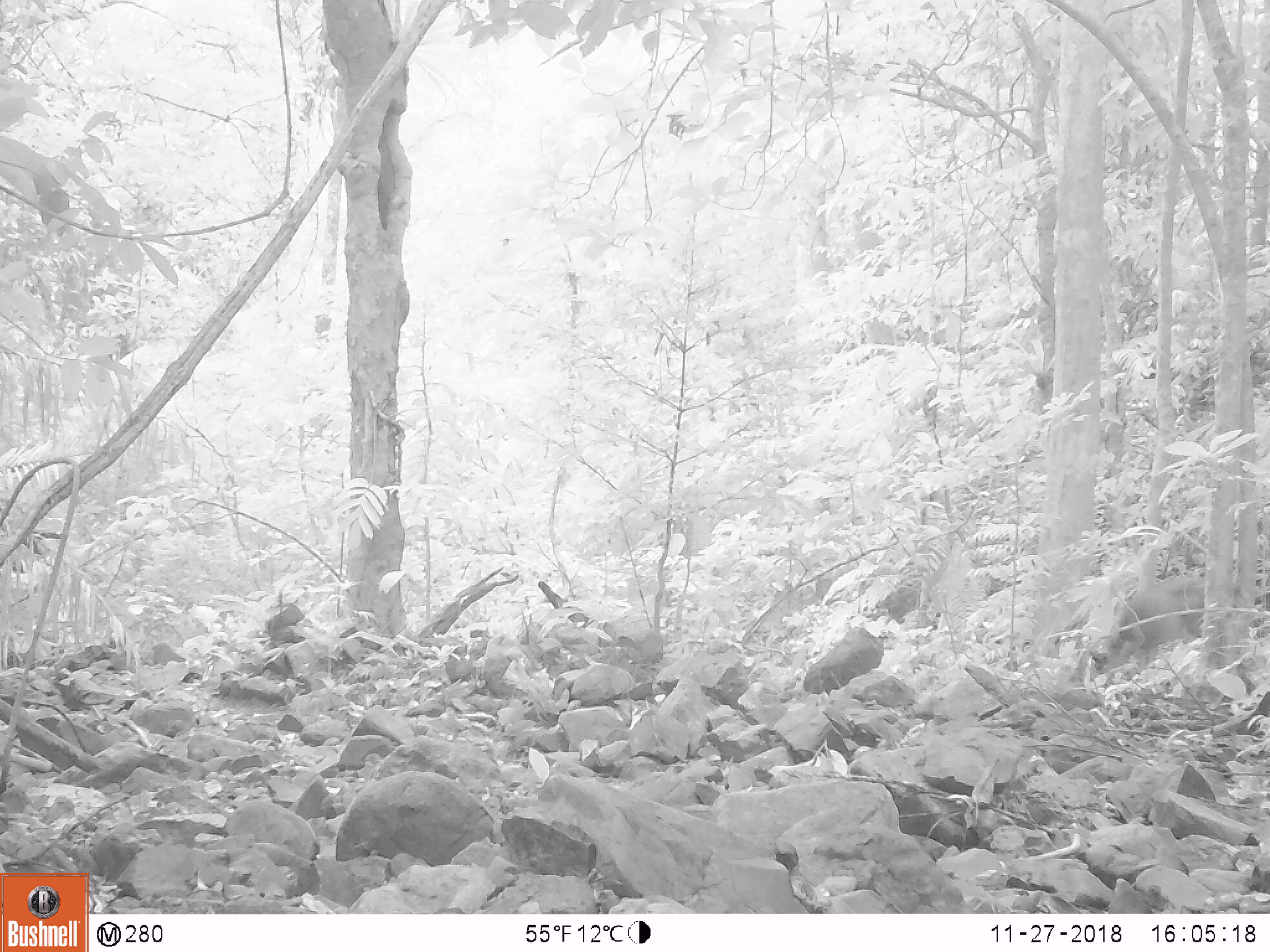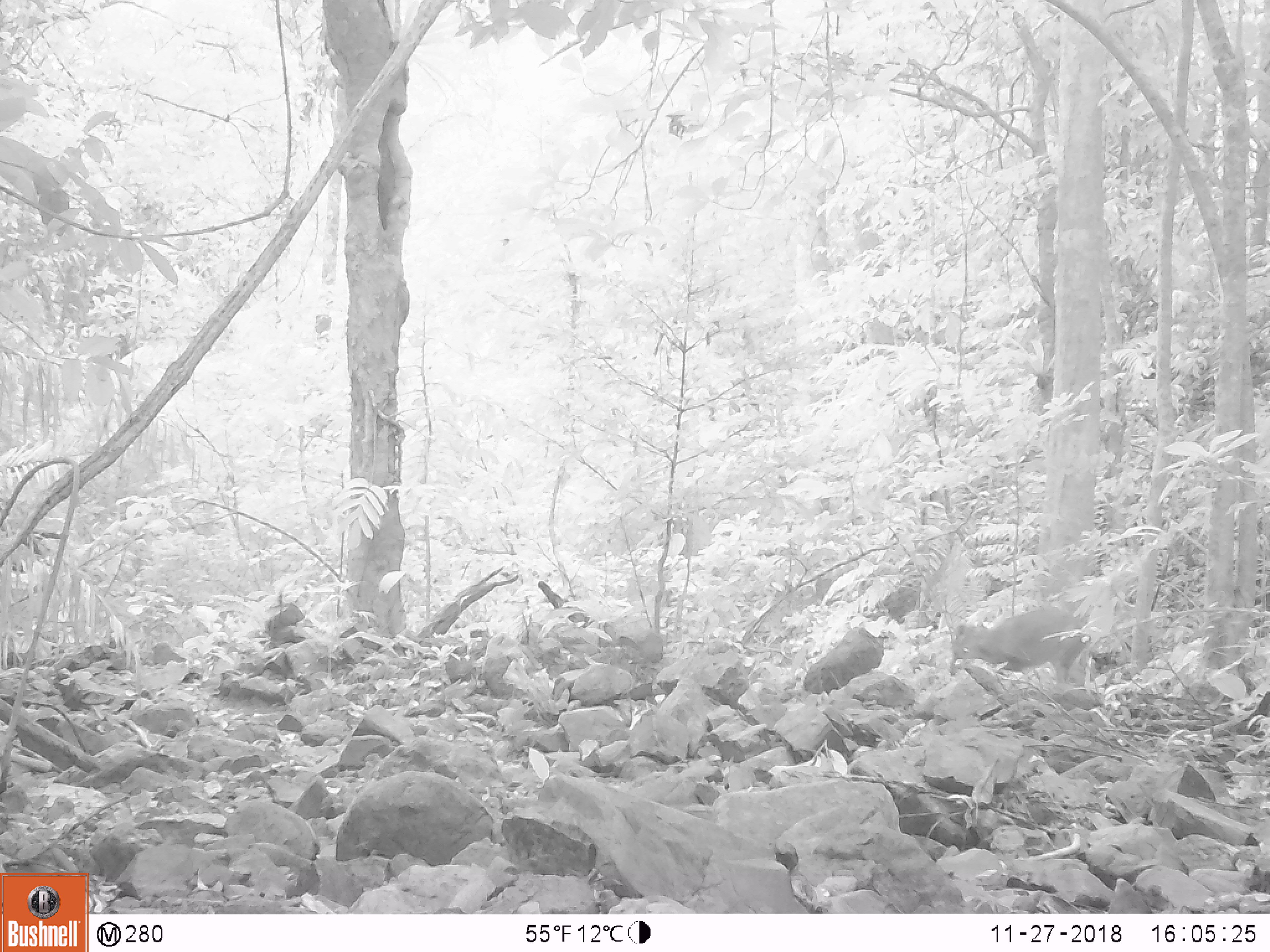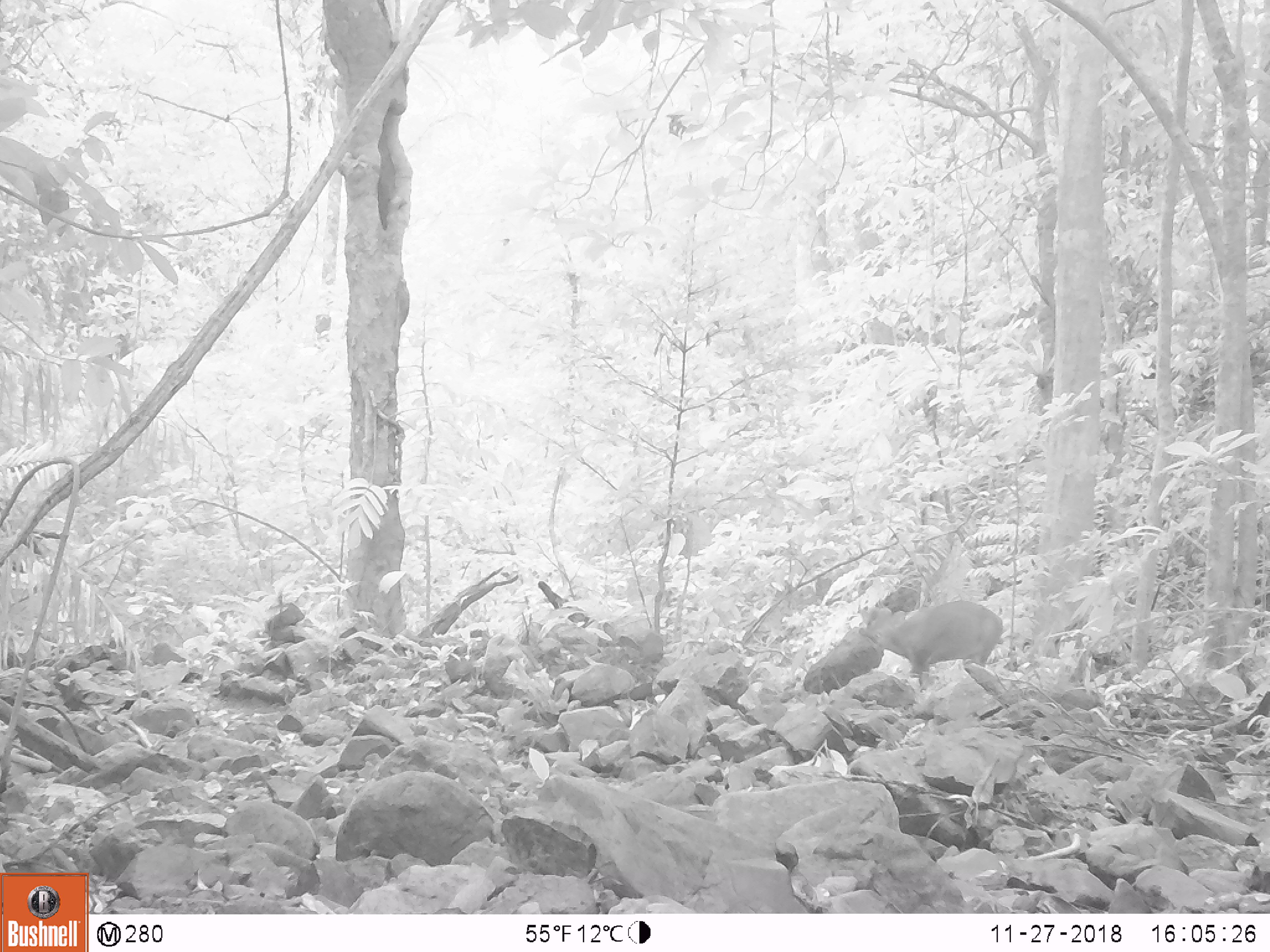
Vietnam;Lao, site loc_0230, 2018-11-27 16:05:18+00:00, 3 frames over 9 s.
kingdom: Animalia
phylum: Chordata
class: Mammalia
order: Artiodactyla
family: Cervidae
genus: Muntiacus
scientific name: Muntiacus vuquangensis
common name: large-antlered muntjac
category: large antlered muntjac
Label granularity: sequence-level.